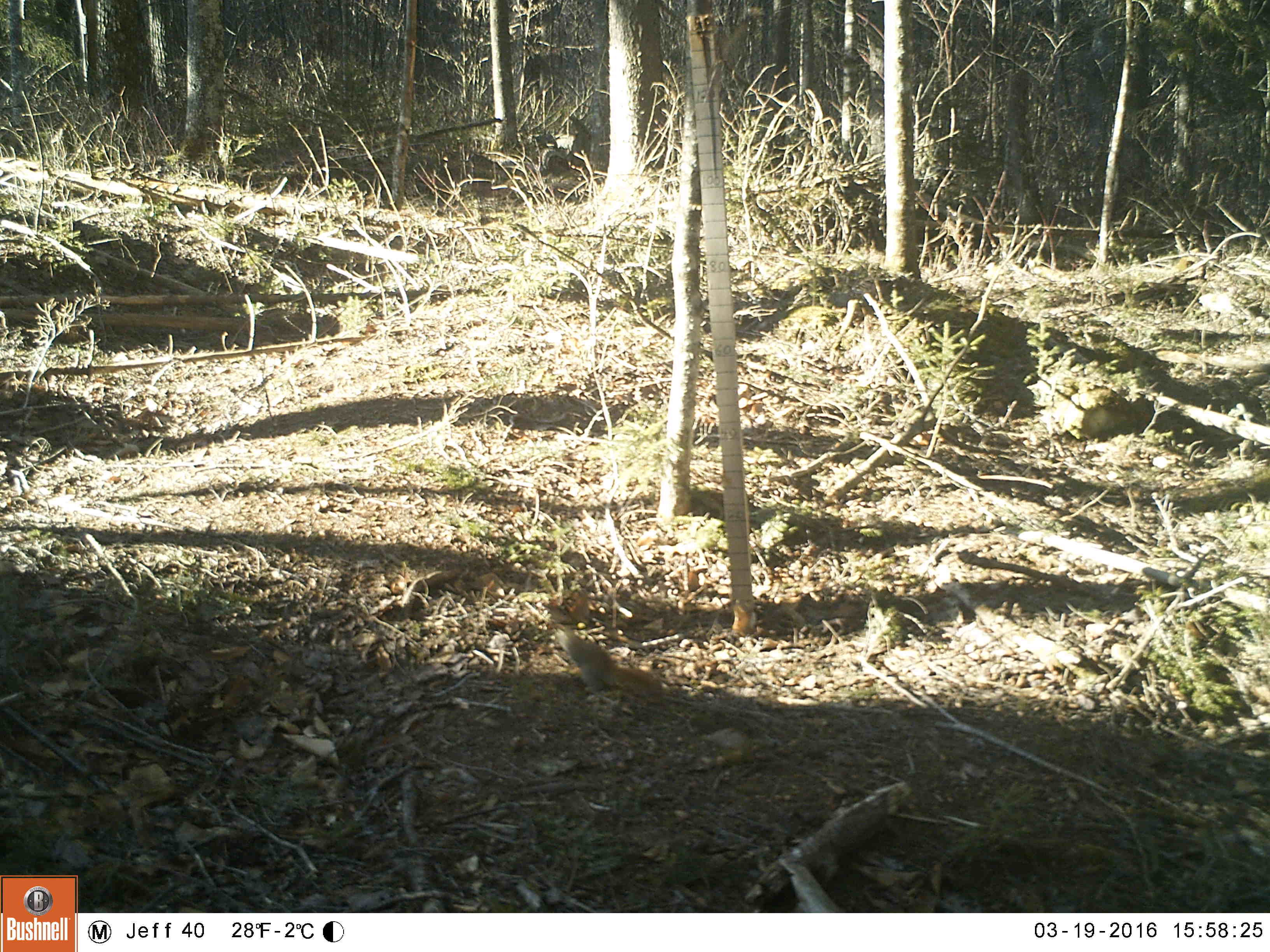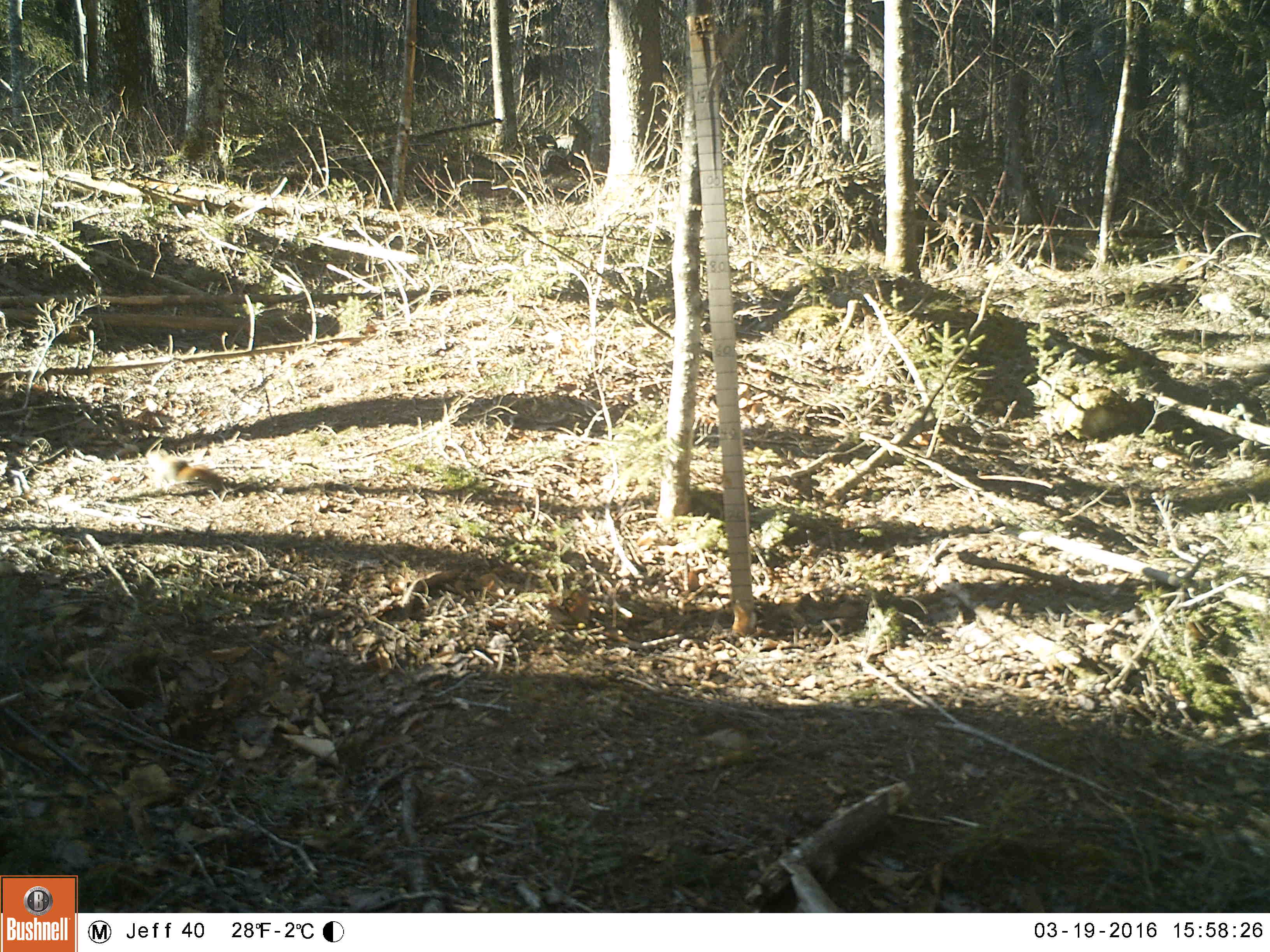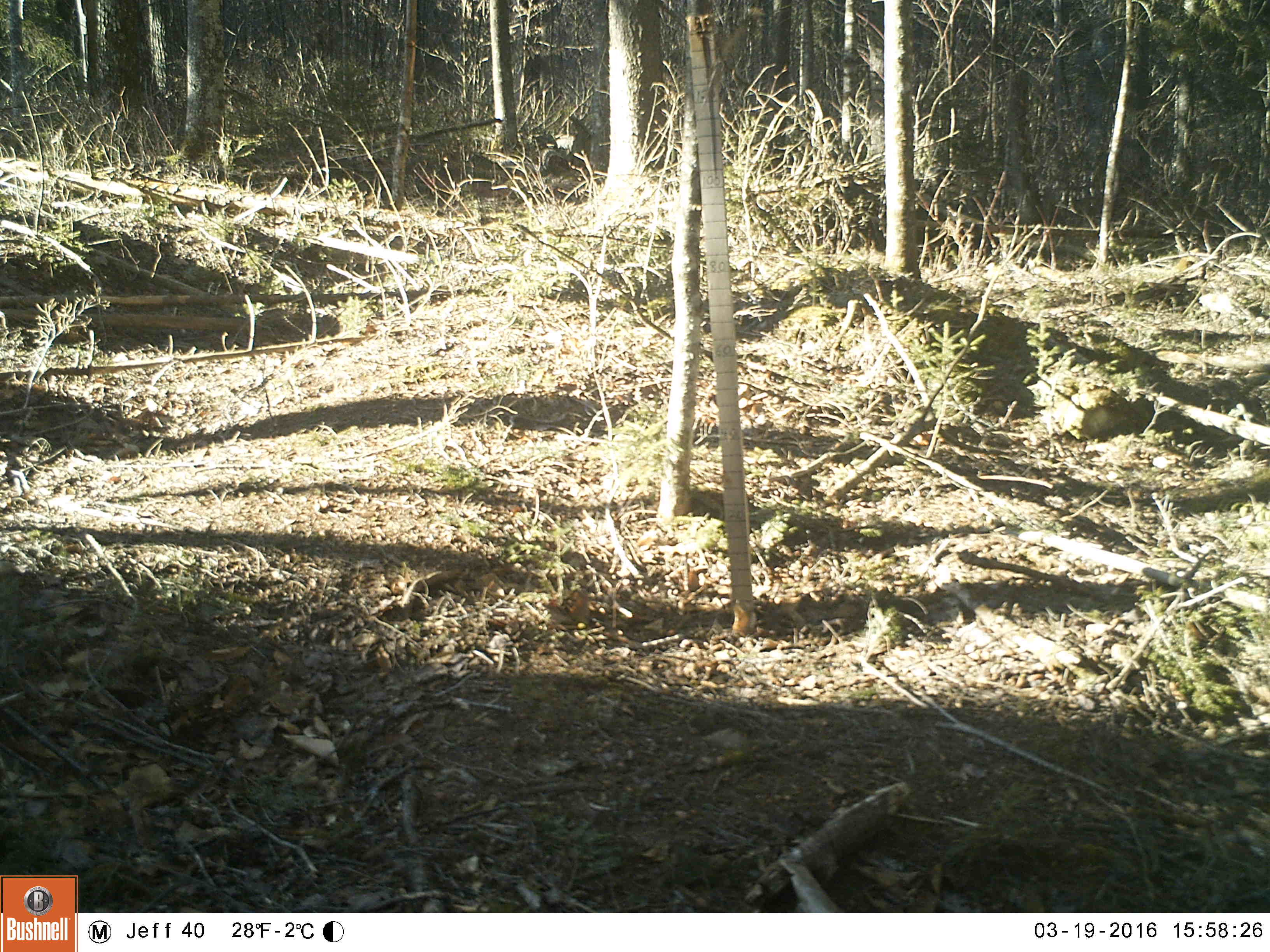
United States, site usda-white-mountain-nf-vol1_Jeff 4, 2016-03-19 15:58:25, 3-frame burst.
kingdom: Animalia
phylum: Chordata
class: Mammalia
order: Rodentia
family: Sciuridae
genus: Tamiasciurus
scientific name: Tamiasciurus hudsonicus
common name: red squirrel